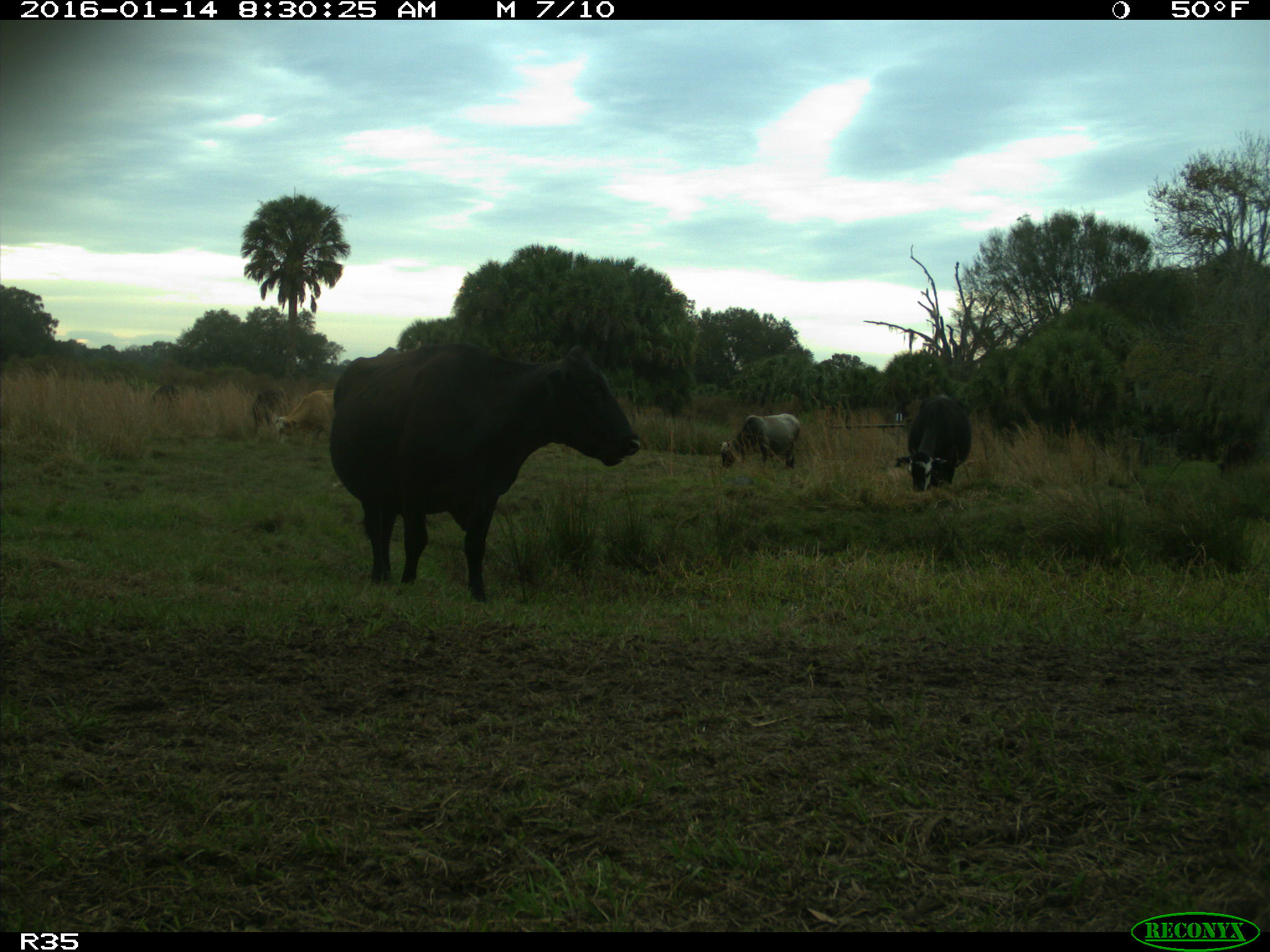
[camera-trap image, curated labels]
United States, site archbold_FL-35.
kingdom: Animalia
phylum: Chordata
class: Mammalia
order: Artiodactyla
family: Bovidae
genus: Bos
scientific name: Bos taurus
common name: domestic cow